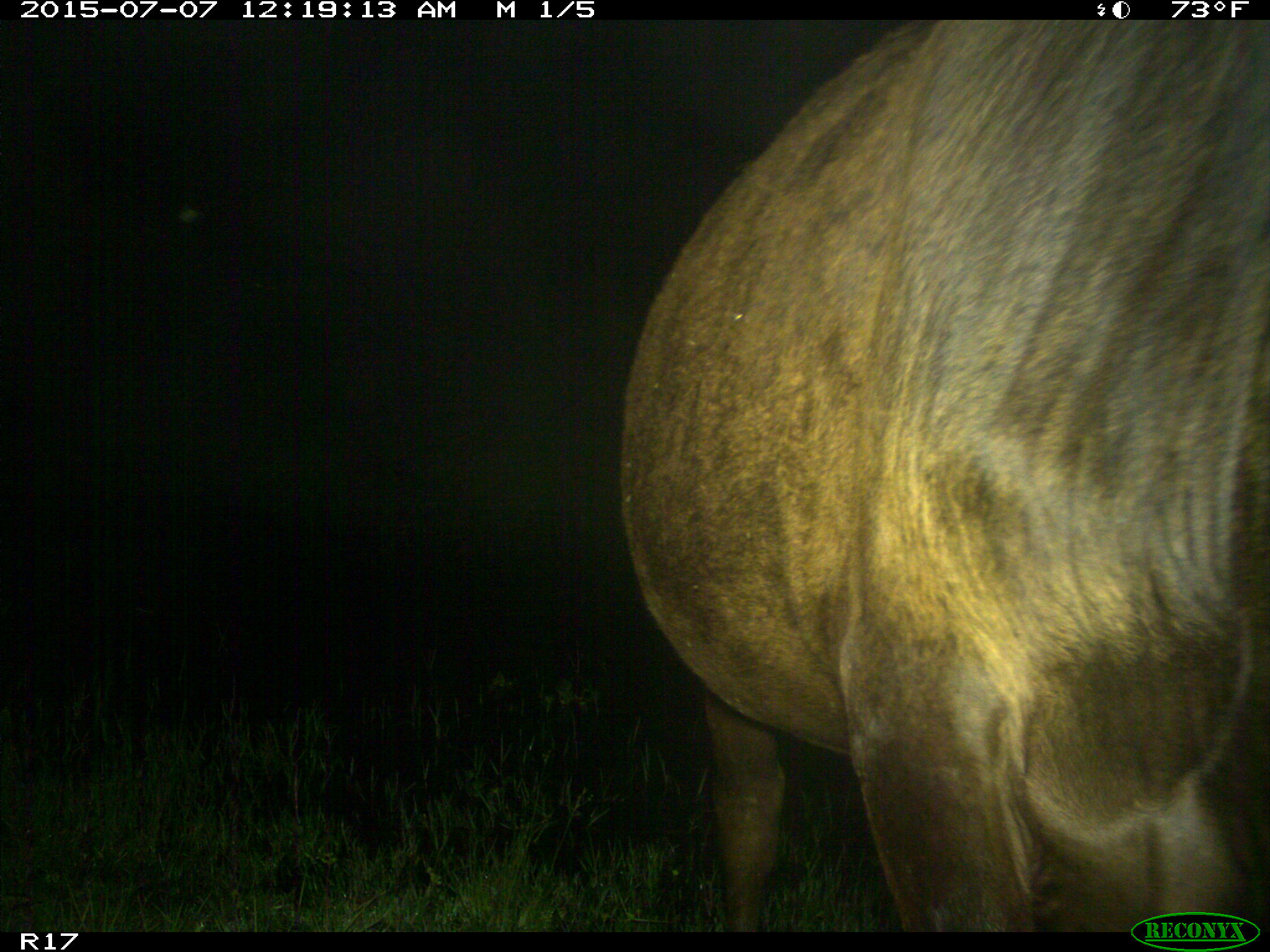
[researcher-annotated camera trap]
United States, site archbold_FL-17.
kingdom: Animalia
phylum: Chordata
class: Mammalia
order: Artiodactyla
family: Bovidae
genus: Bos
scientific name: Bos taurus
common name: domestic cow